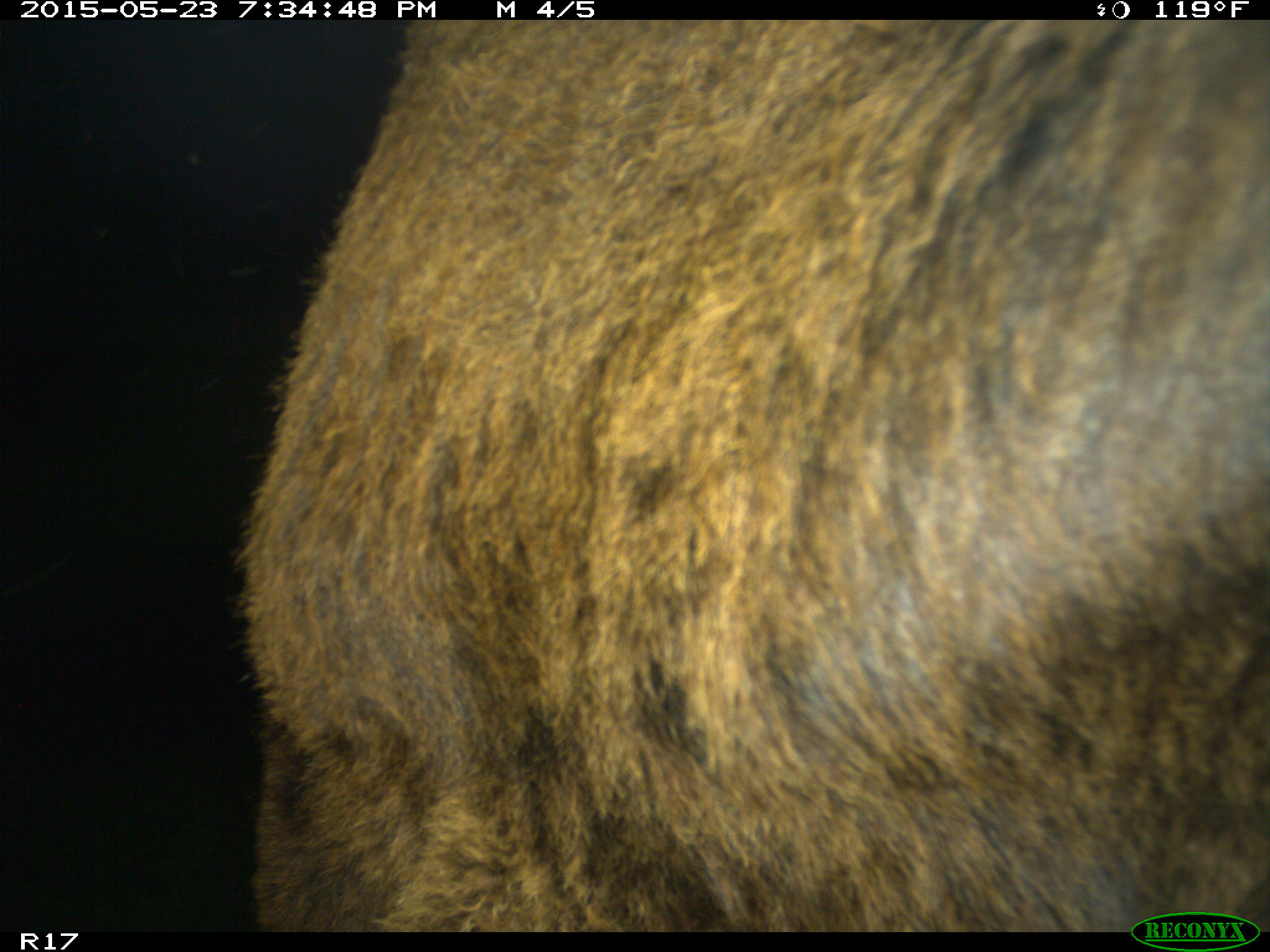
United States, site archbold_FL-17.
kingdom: Animalia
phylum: Chordata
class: Mammalia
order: Artiodactyla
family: Bovidae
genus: Bos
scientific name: Bos taurus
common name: domestic cow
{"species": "Bos taurus (domestic cow)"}